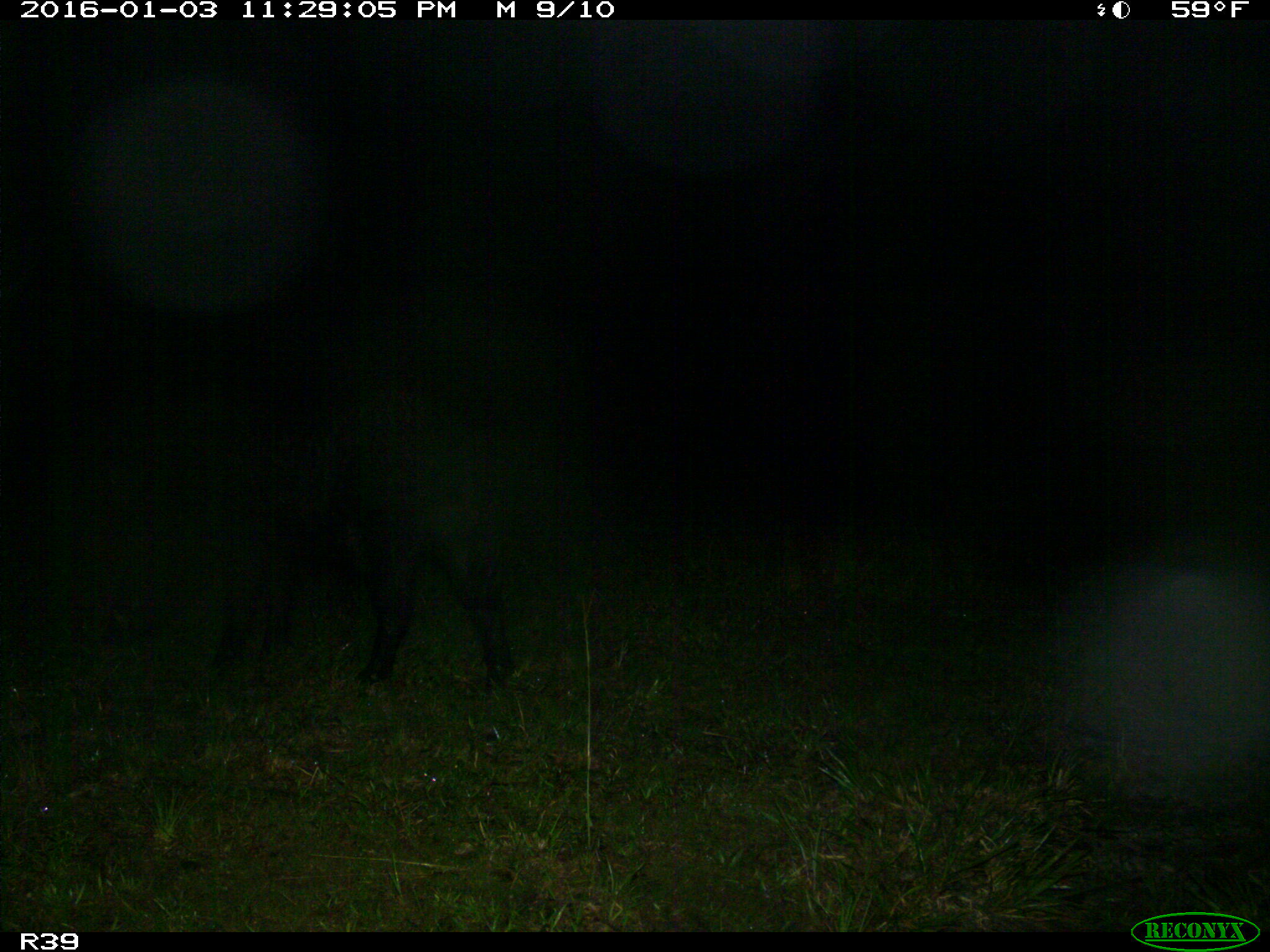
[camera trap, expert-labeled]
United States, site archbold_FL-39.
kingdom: Animalia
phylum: Chordata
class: Mammalia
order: Artiodactyla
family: Suidae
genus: Sus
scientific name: Sus scrofa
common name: wild boar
Sus scrofa (wild boar).